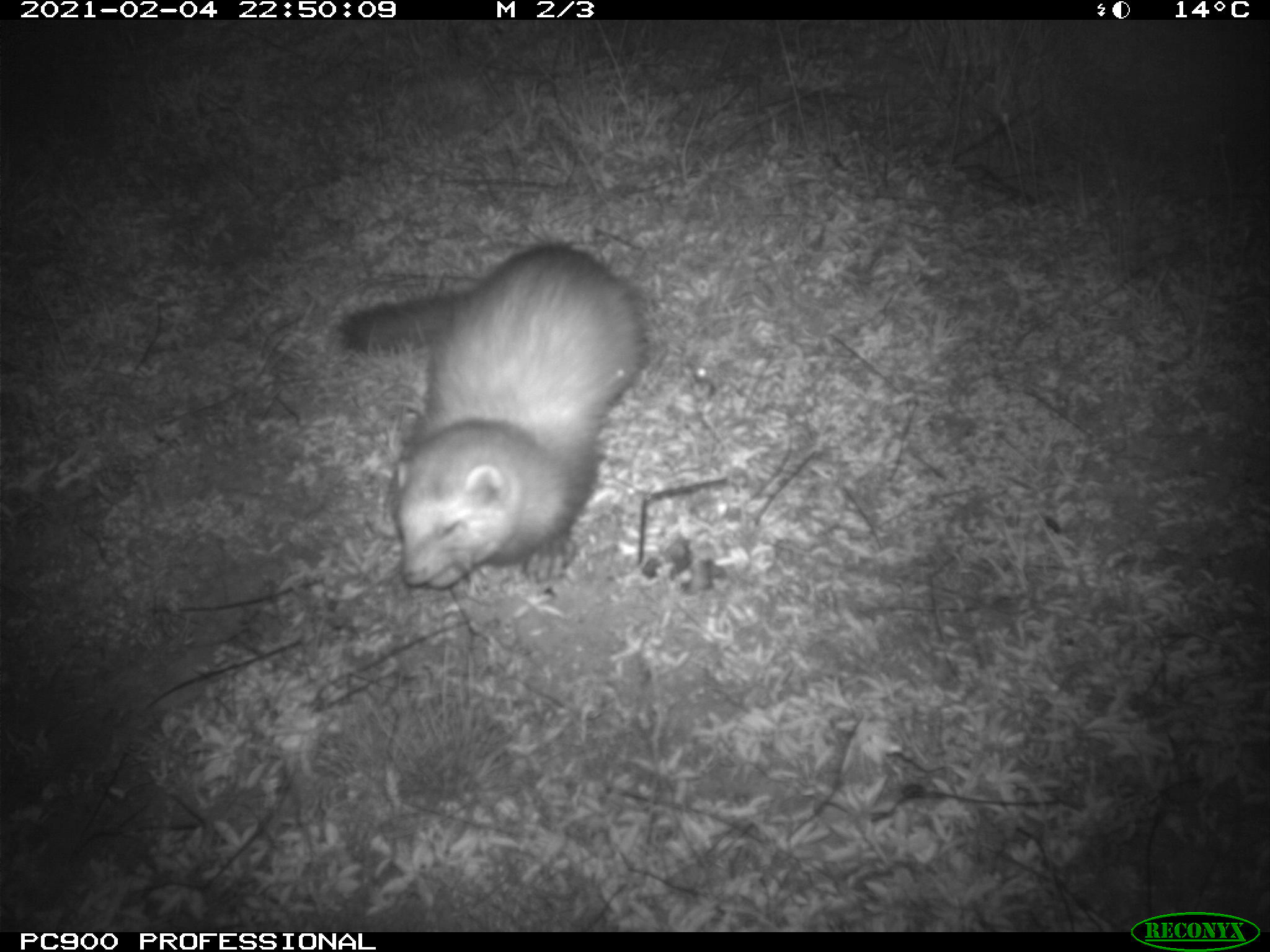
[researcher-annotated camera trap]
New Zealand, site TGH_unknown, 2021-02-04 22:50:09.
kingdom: Animalia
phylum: Chordata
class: Mammalia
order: Carnivora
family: Mustelidae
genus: Mustela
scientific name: Mustela furo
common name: ferret